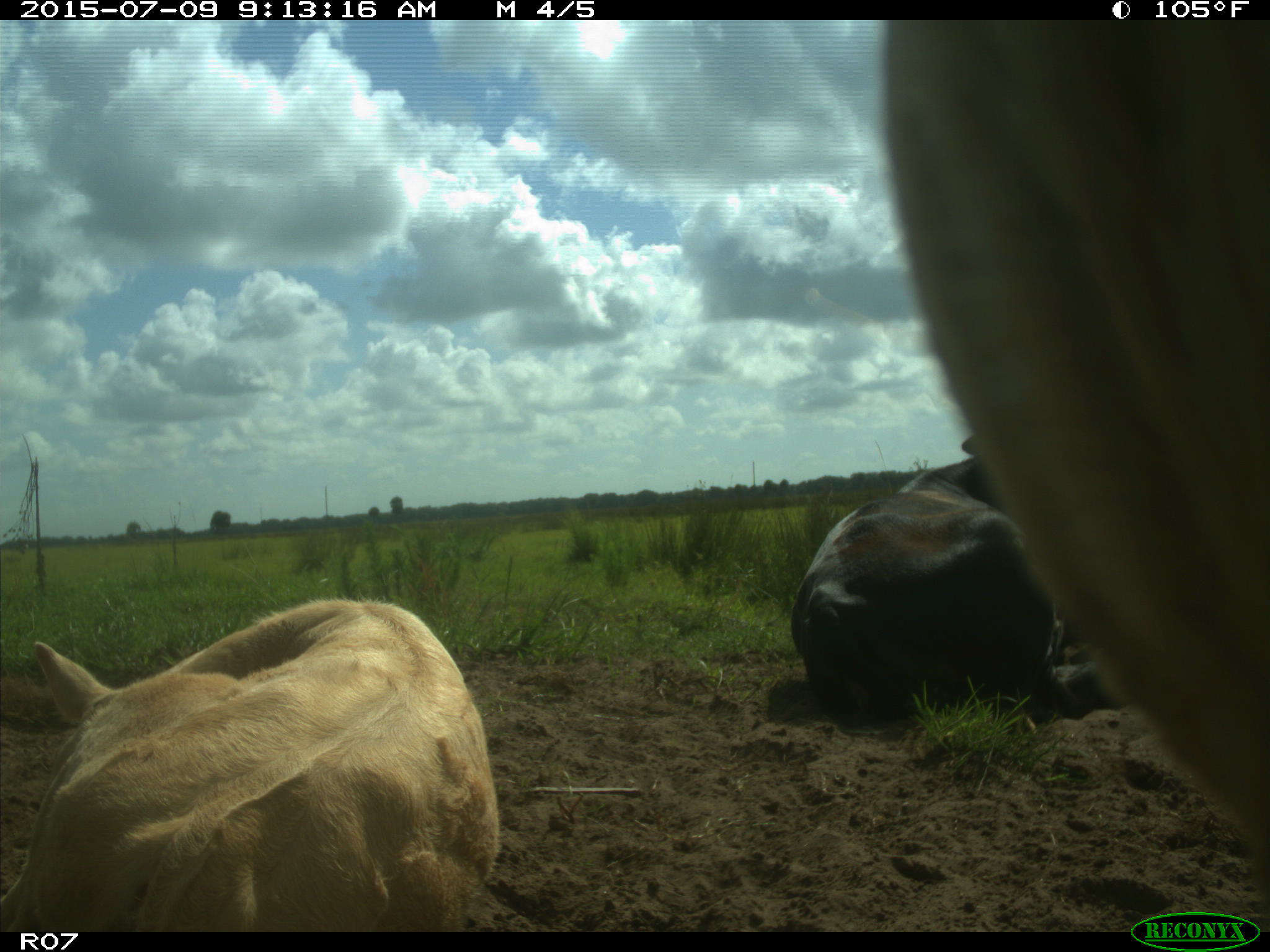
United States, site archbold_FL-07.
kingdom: Animalia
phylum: Chordata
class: Mammalia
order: Artiodactyla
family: Bovidae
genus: Bos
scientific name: Bos taurus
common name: domestic cow